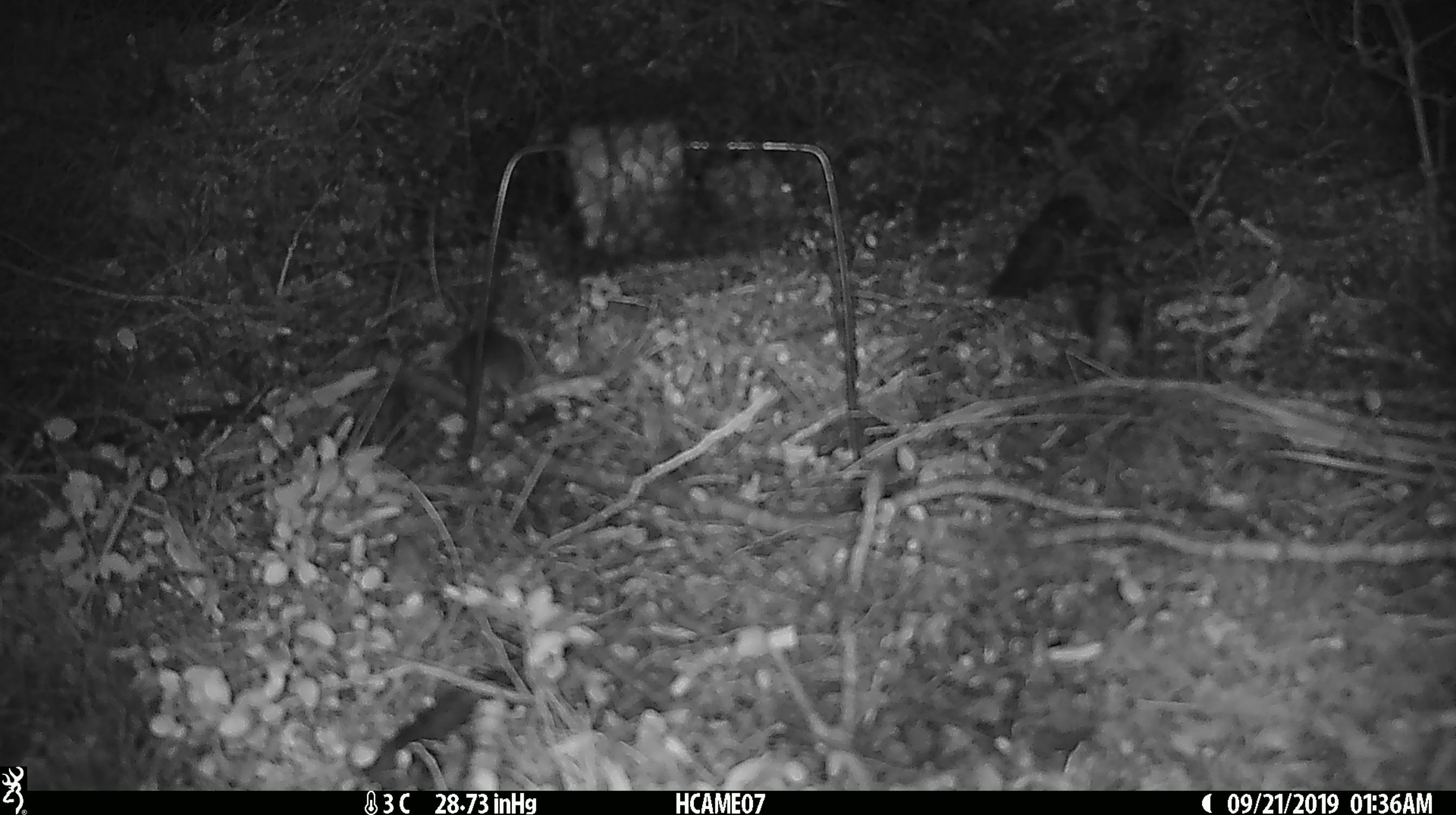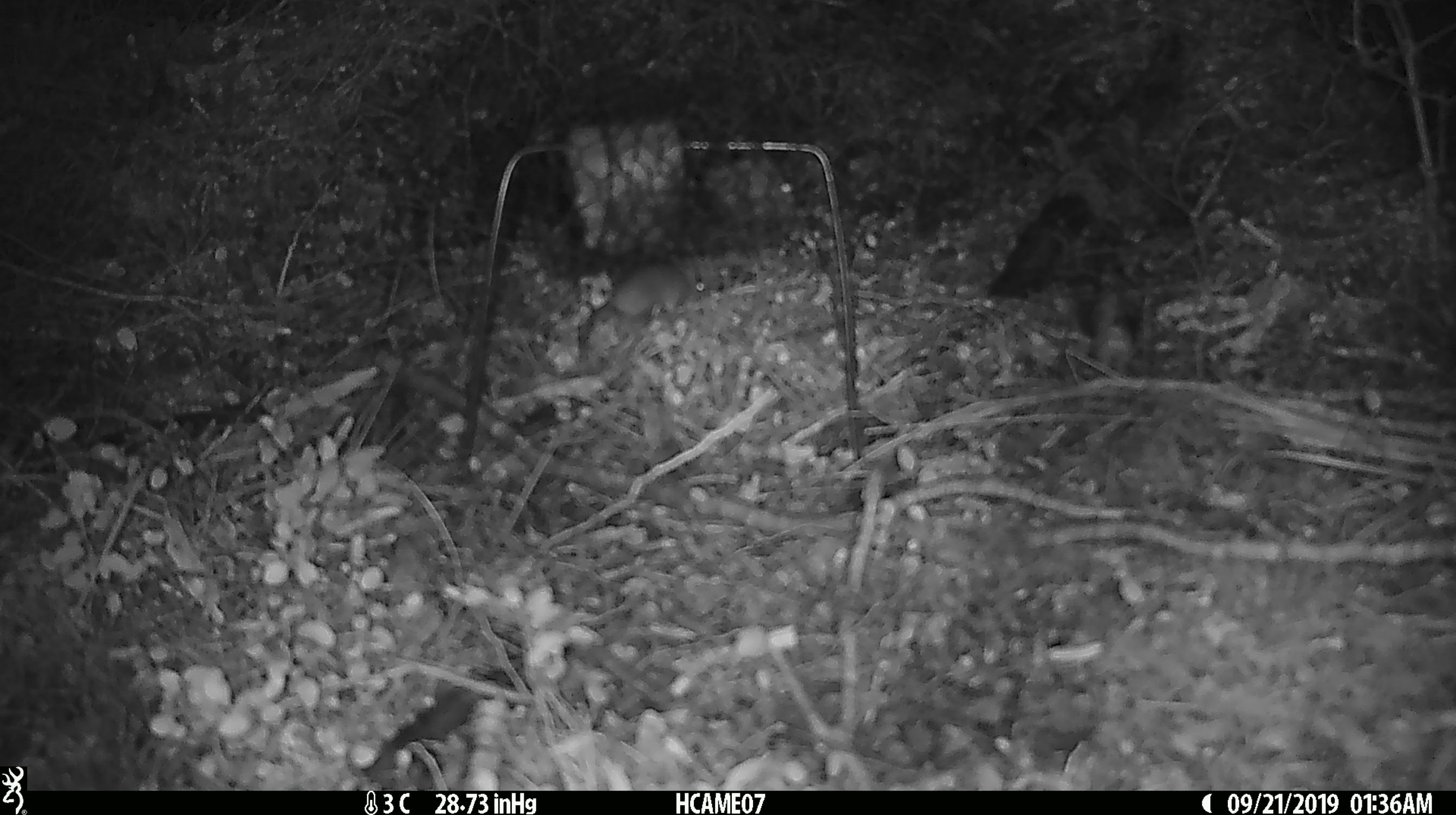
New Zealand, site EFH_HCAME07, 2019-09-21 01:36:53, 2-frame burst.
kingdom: Animalia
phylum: Chordata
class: Mammalia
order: Rodentia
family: Muridae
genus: Mus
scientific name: Mus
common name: mouse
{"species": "mouse (Mus)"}